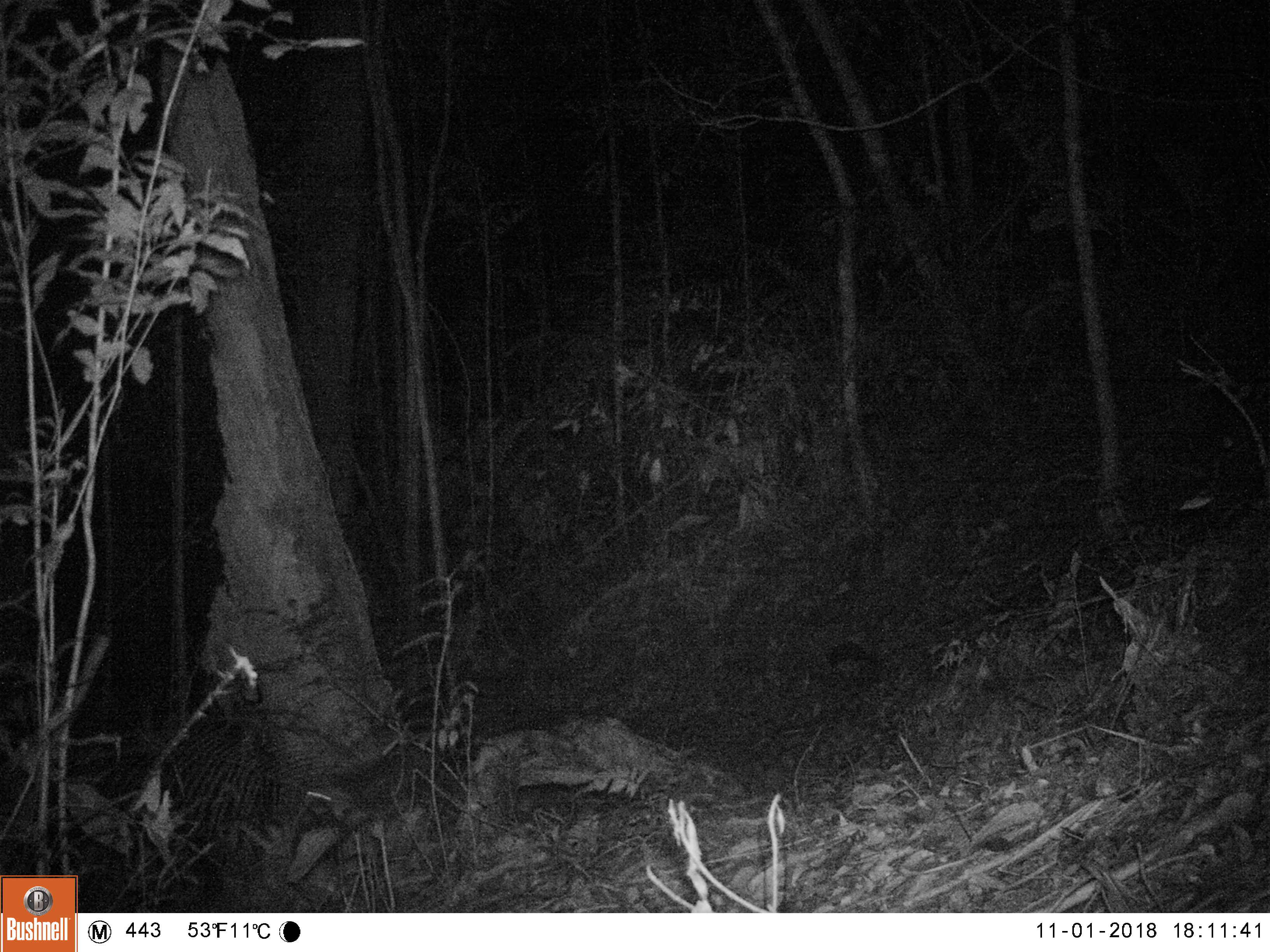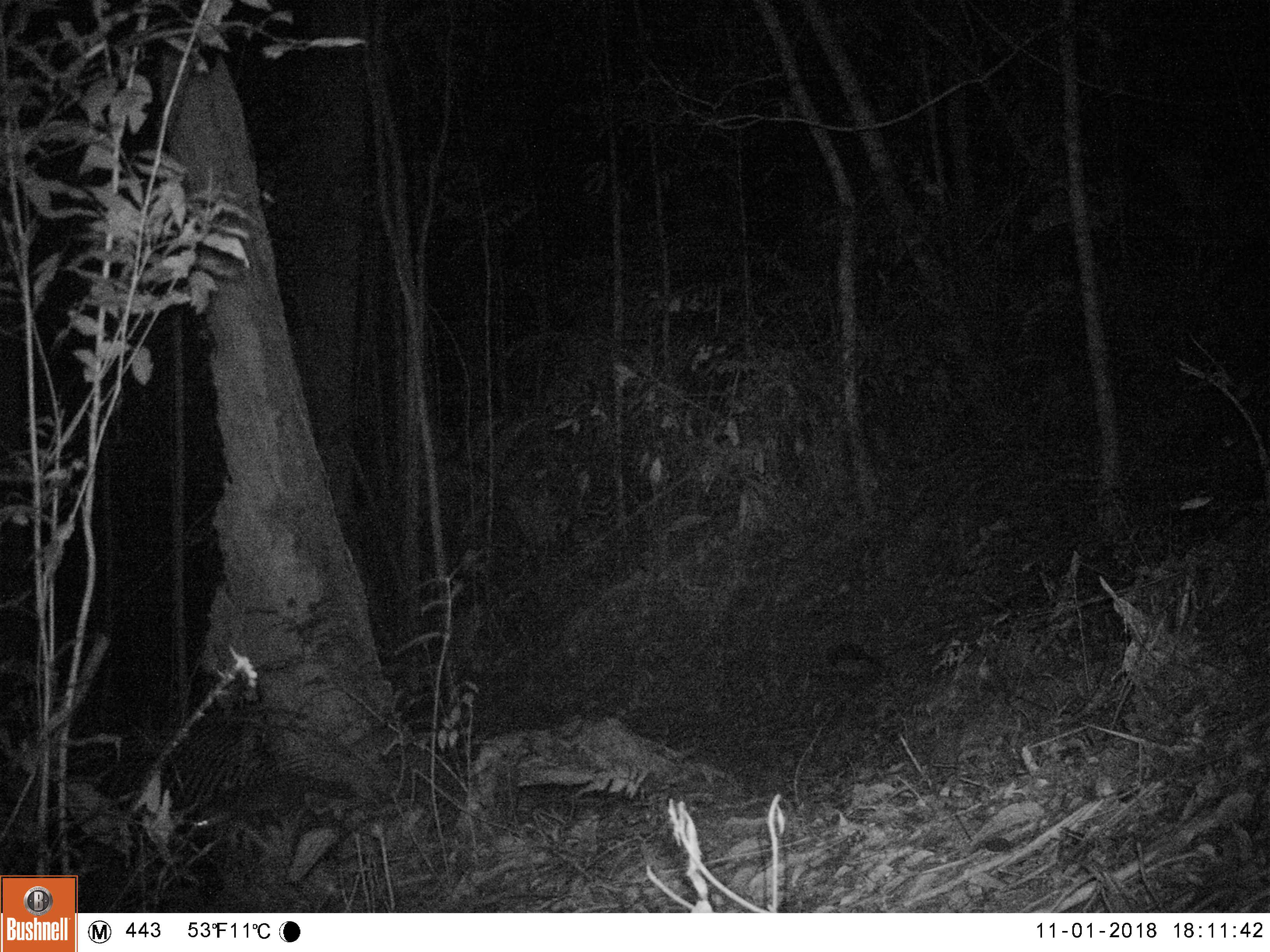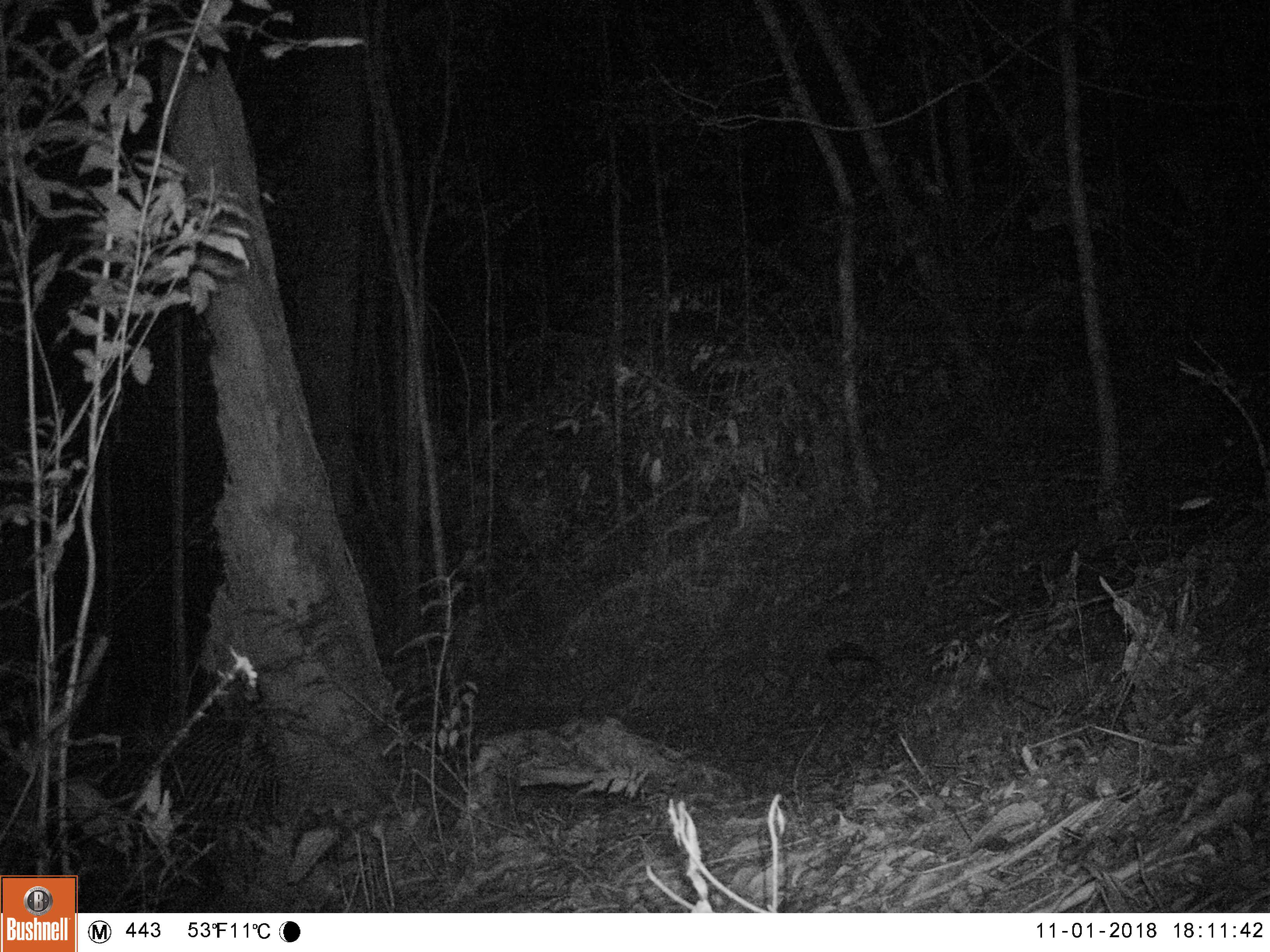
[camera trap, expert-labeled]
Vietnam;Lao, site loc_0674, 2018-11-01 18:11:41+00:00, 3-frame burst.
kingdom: Animalia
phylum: Chordata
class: Mammalia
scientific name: Mammalia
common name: mammal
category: unidentified small mammal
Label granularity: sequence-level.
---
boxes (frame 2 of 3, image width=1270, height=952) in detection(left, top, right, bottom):
unidentified small mammal: detection(189, 774, 351, 828)